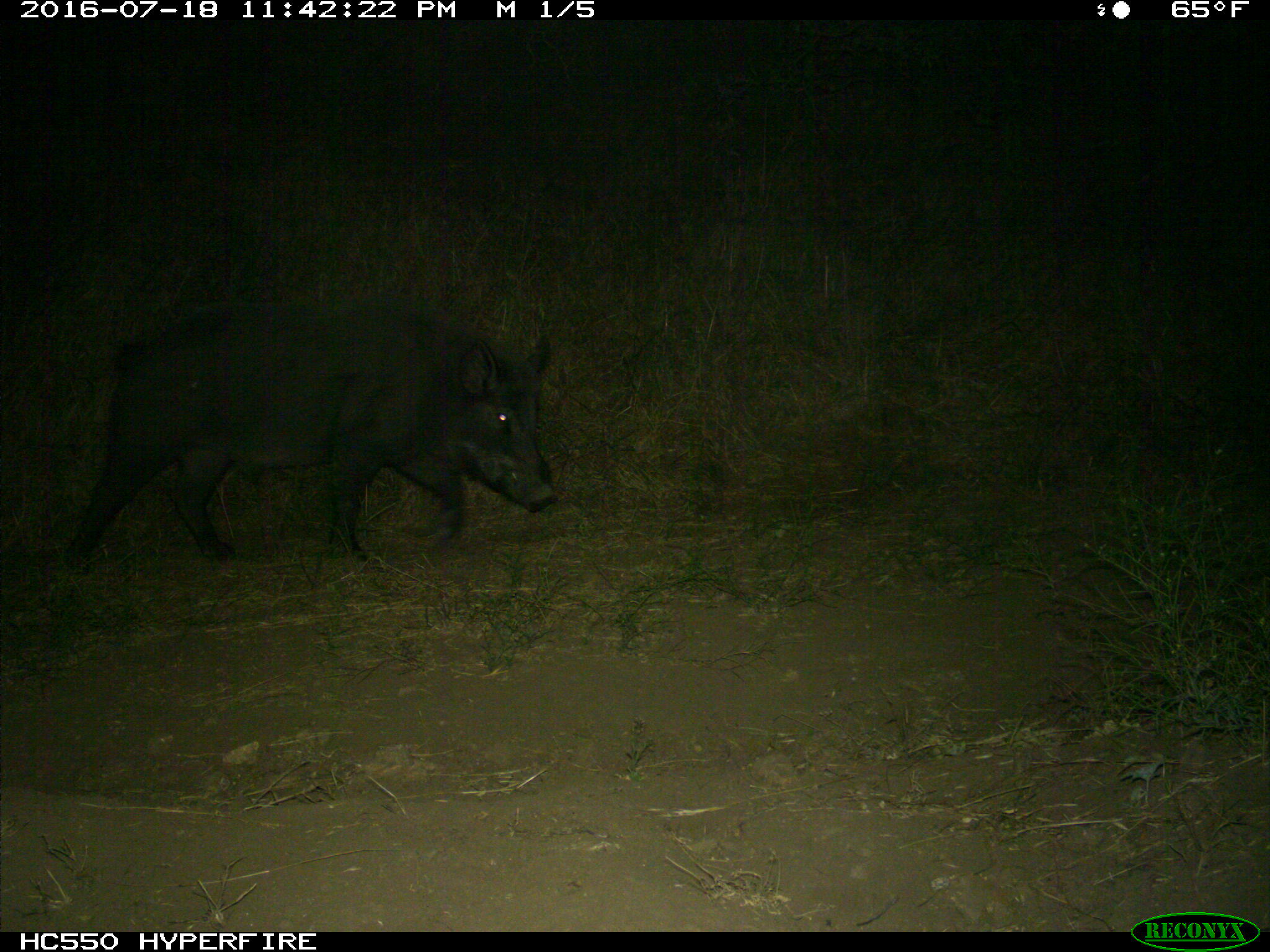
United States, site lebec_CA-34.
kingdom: Animalia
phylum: Chordata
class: Mammalia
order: Artiodactyla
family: Suidae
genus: Sus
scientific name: Sus scrofa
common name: wild boar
Sus scrofa (wild boar).